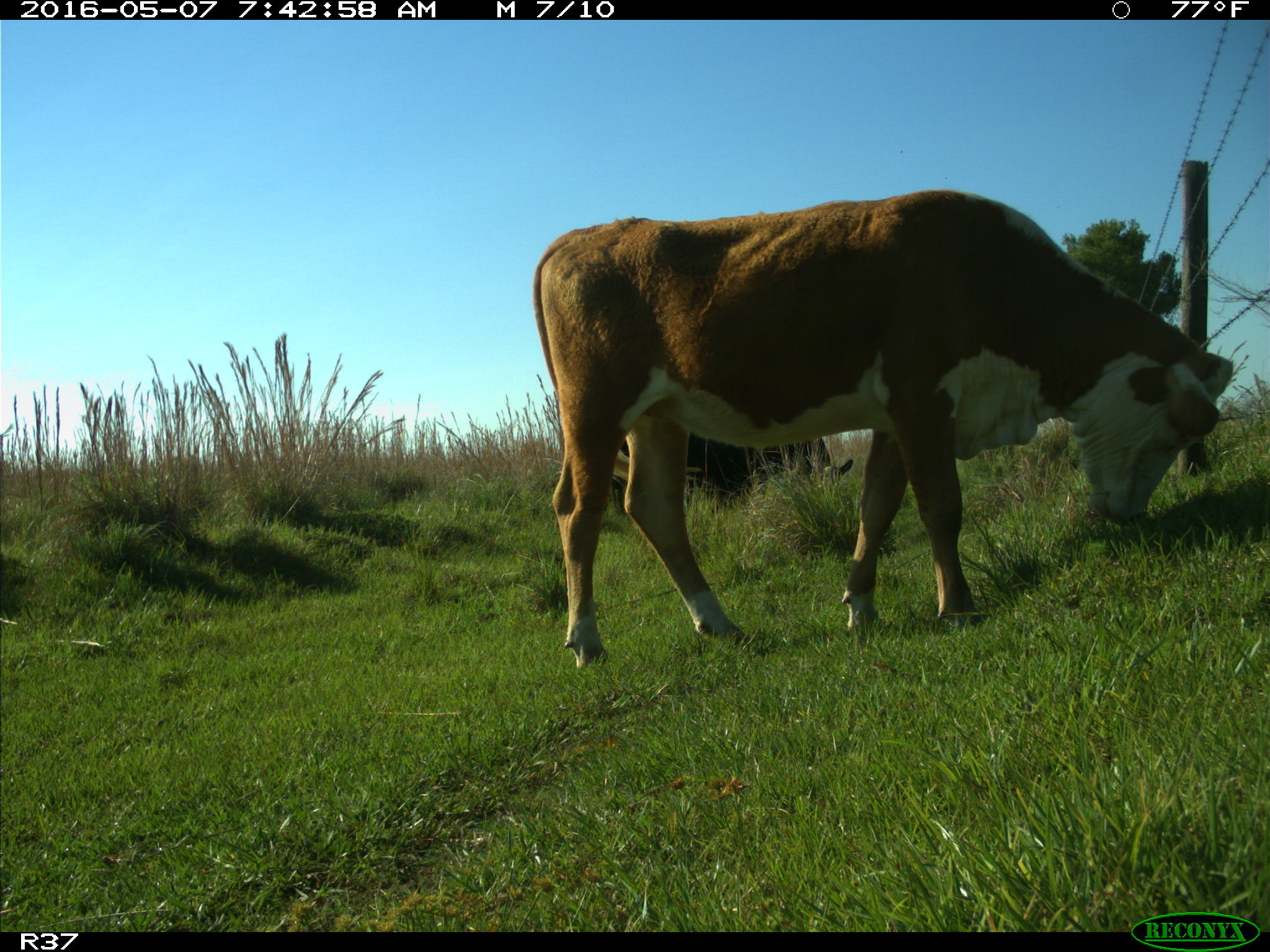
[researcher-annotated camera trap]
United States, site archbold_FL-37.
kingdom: Animalia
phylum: Chordata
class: Mammalia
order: Artiodactyla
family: Bovidae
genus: Bos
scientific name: Bos taurus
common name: domestic cow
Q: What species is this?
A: Bos taurus (domestic cow).